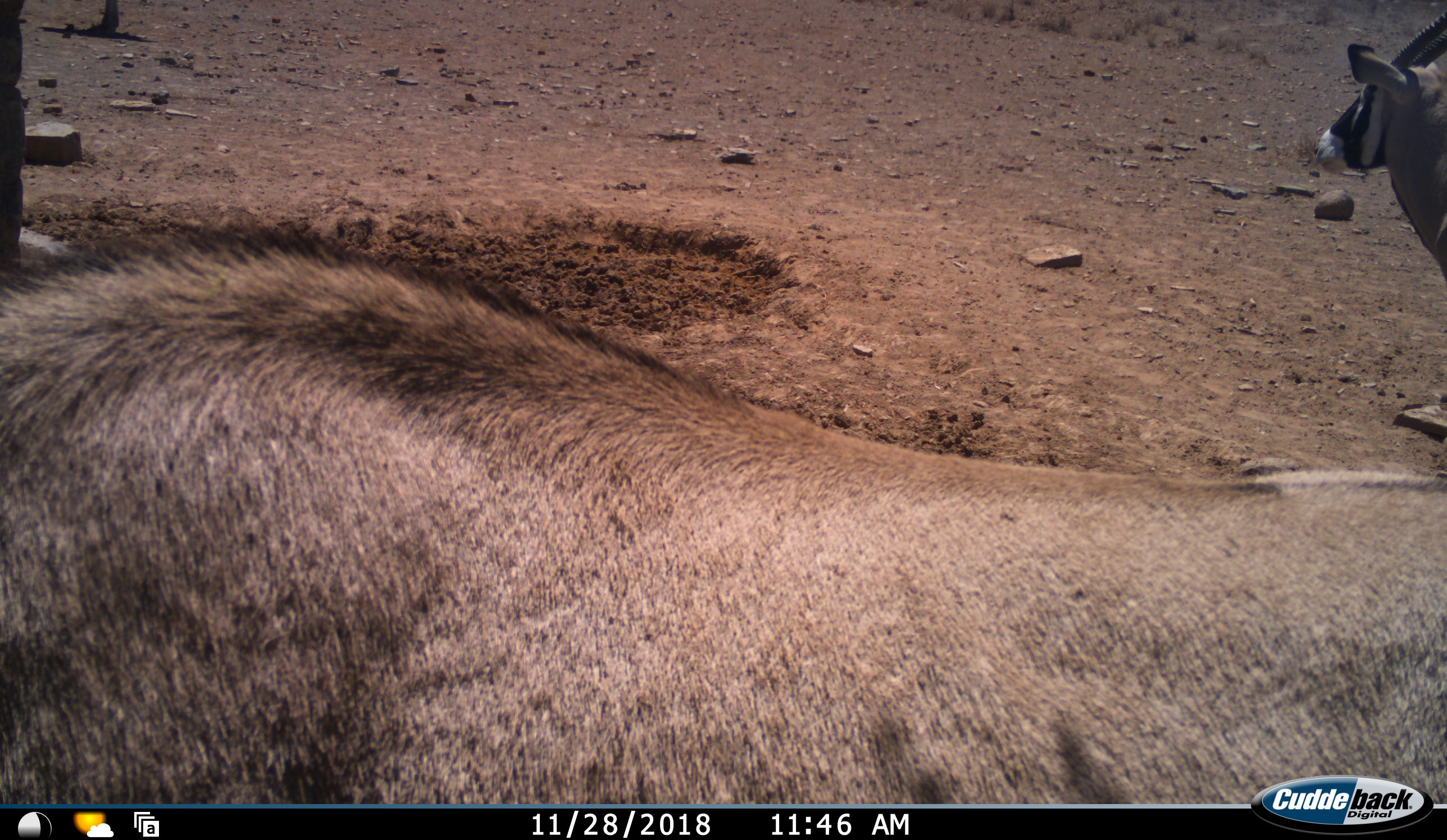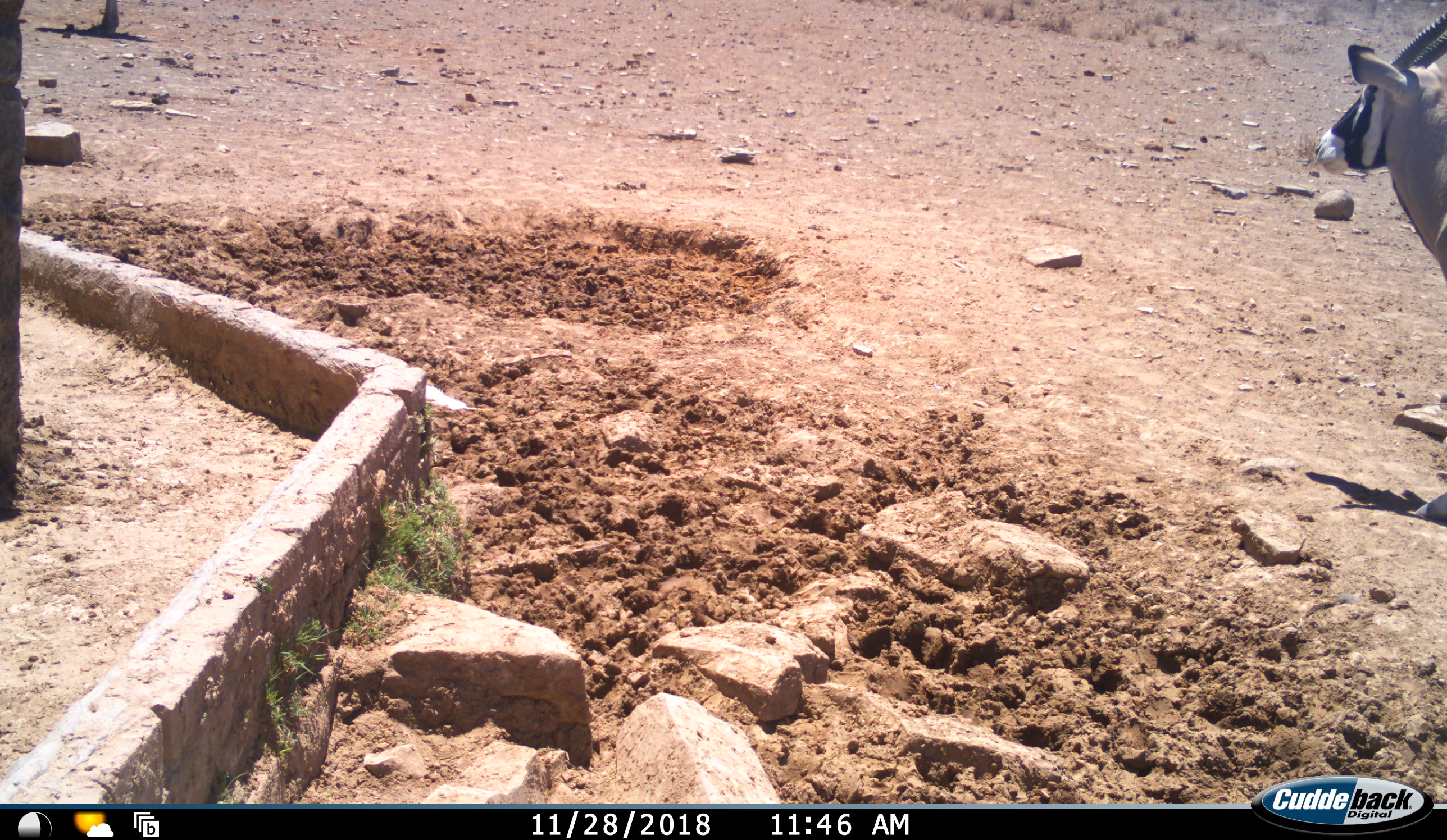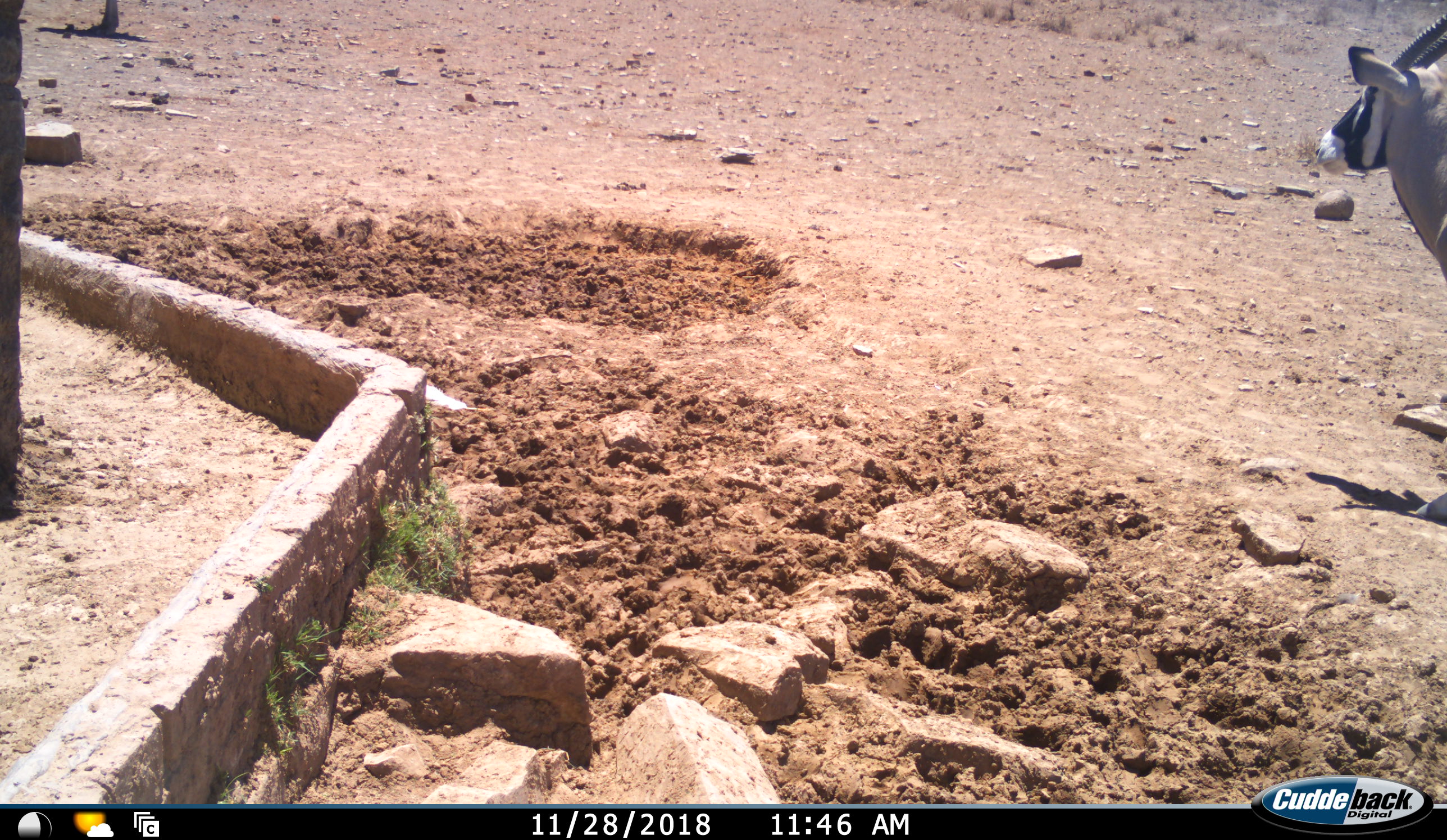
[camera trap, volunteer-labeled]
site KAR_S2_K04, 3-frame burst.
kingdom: Animalia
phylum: Chordata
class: Mammalia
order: Artiodactyla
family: Bovidae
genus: Oryx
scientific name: Oryx gazella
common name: gemsbok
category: oryx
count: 2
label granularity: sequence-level